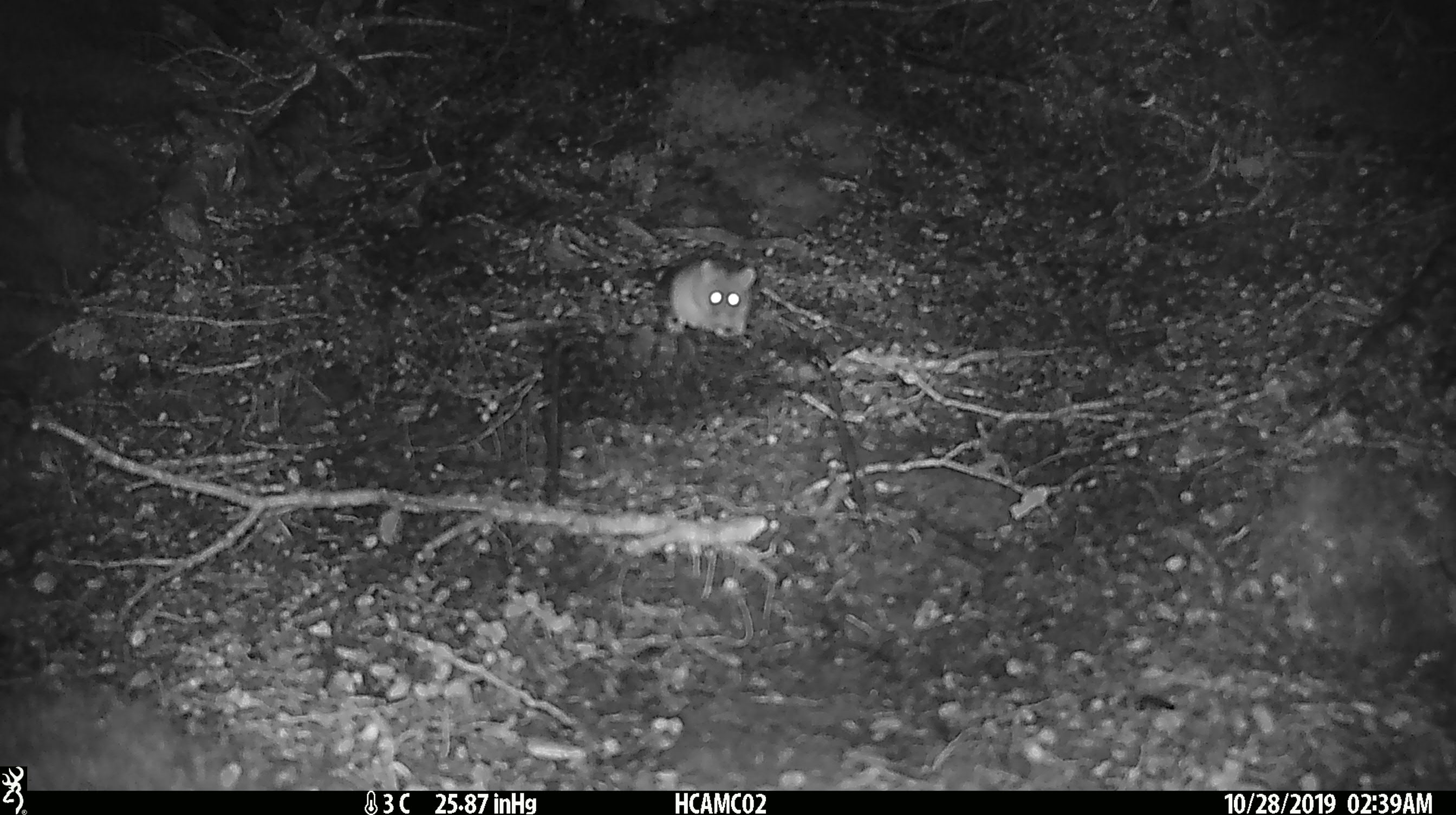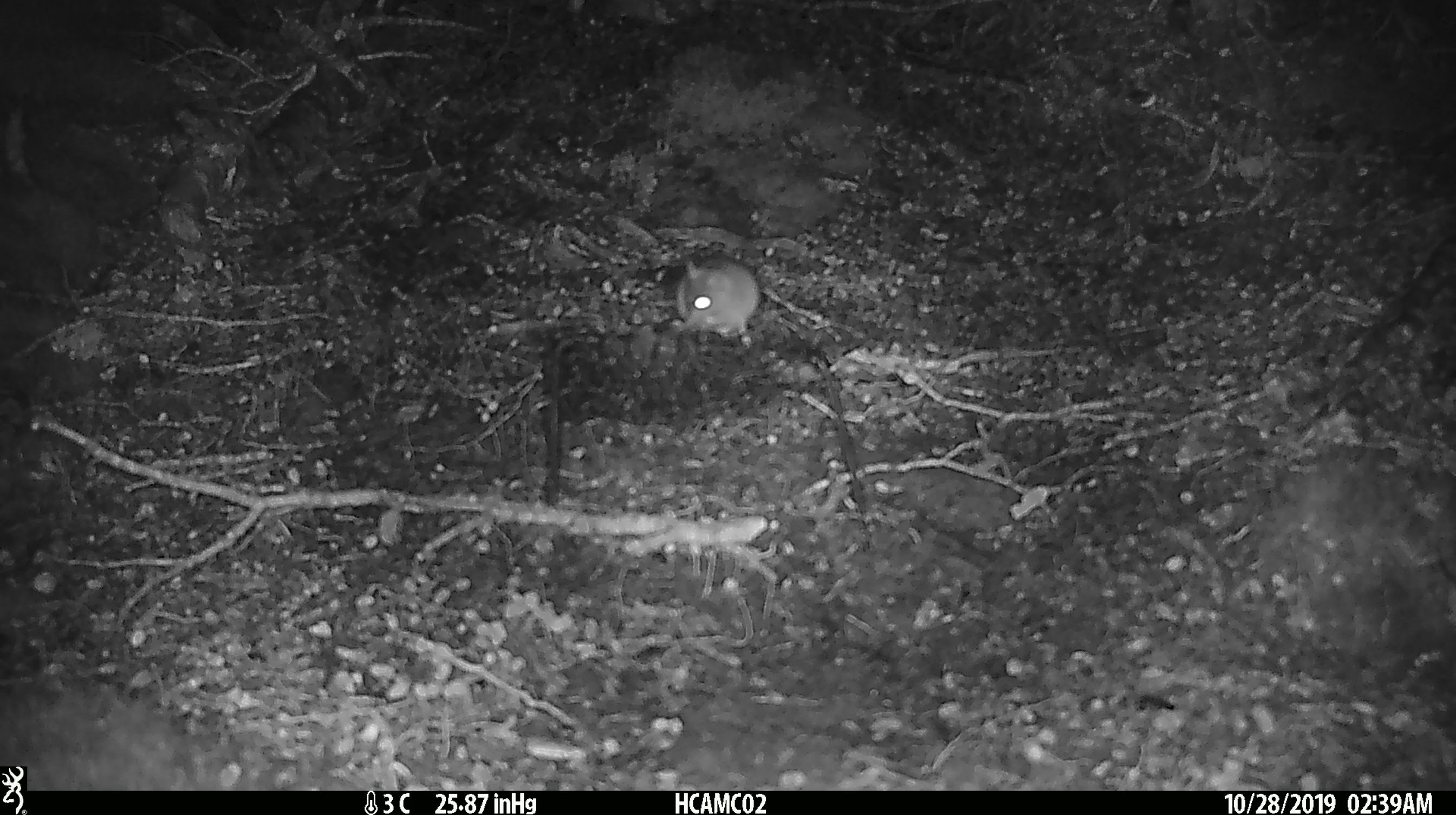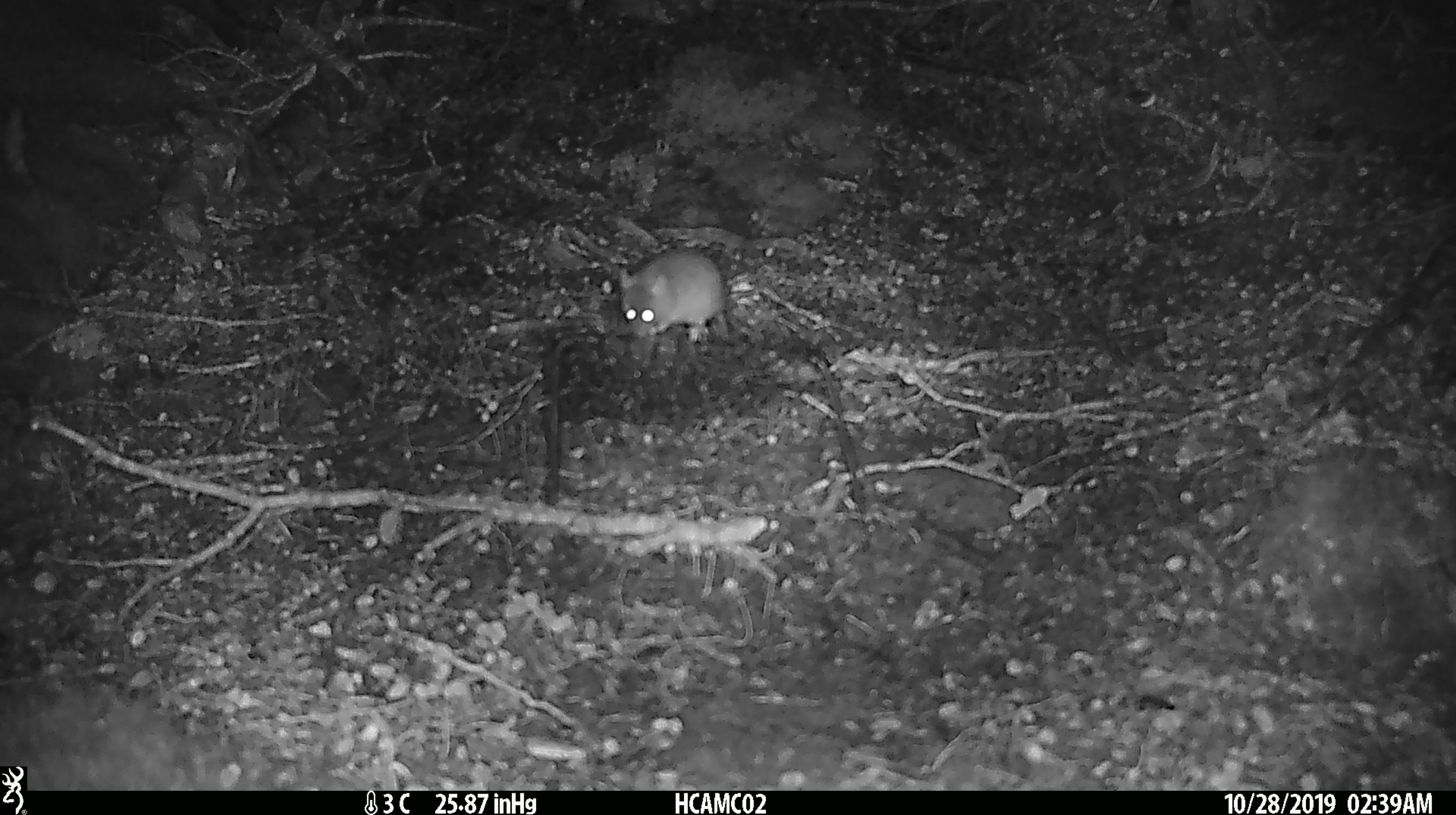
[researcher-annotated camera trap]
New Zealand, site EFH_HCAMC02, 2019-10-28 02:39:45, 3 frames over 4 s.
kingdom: Animalia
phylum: Chordata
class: Mammalia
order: Rodentia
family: Muridae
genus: Mus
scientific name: Mus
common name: mouse